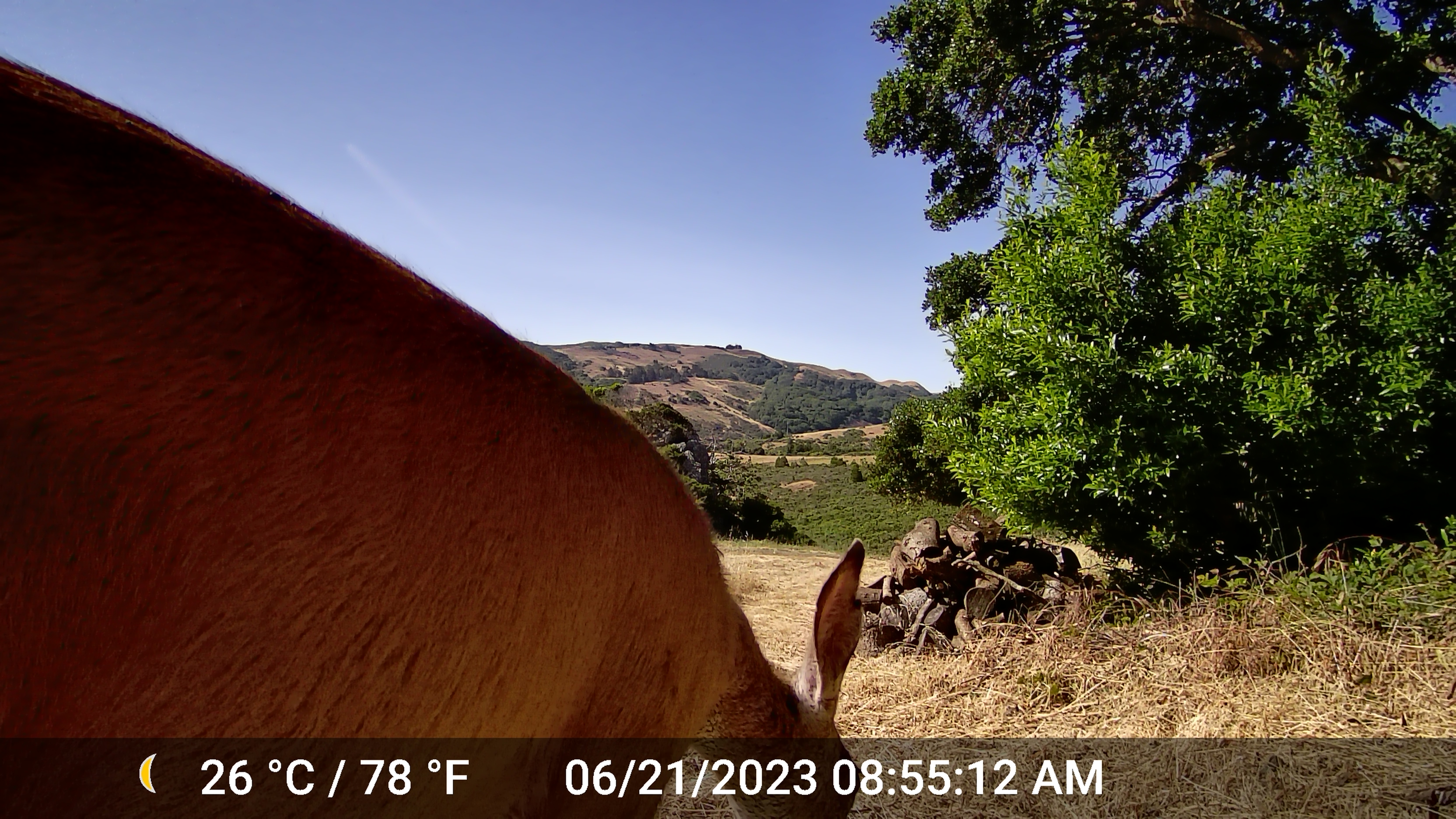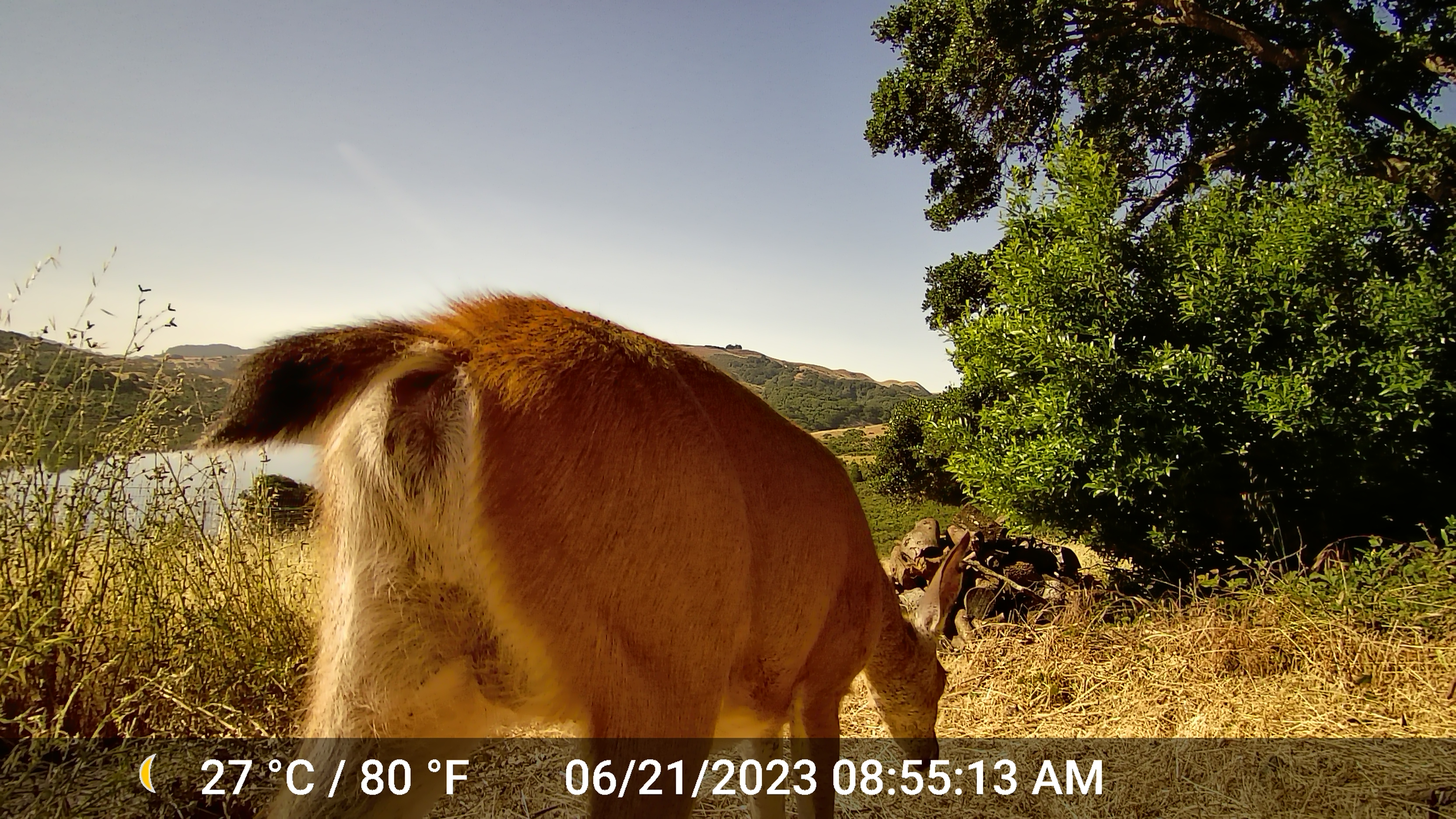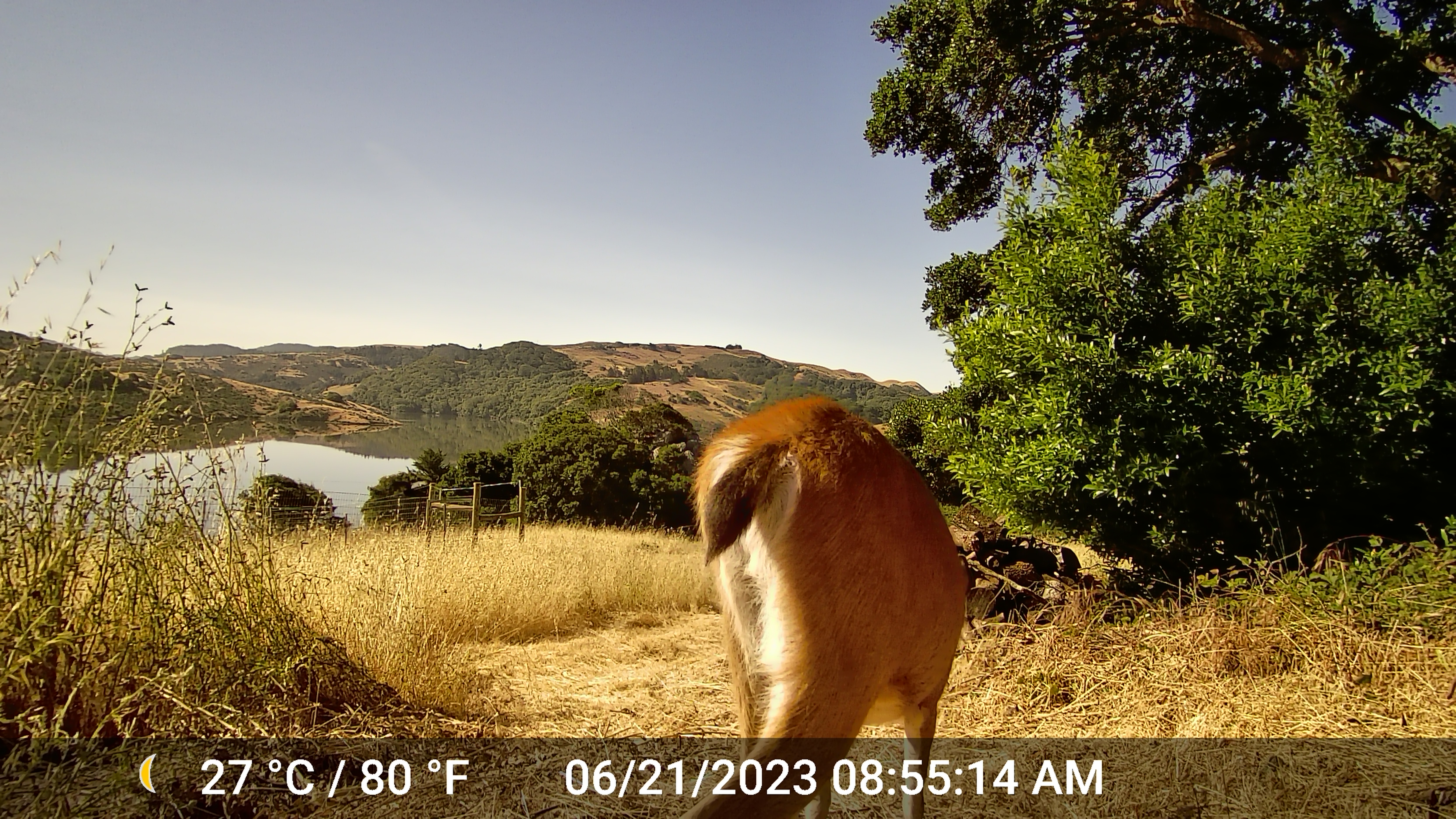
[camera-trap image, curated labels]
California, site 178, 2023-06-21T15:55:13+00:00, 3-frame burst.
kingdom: Animalia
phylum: Chordata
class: Mammalia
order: Artiodactyla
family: Cervidae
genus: Odocoileus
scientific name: Odocoileus hemionus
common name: mule deer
Mule deer (Odocoileus hemionus).